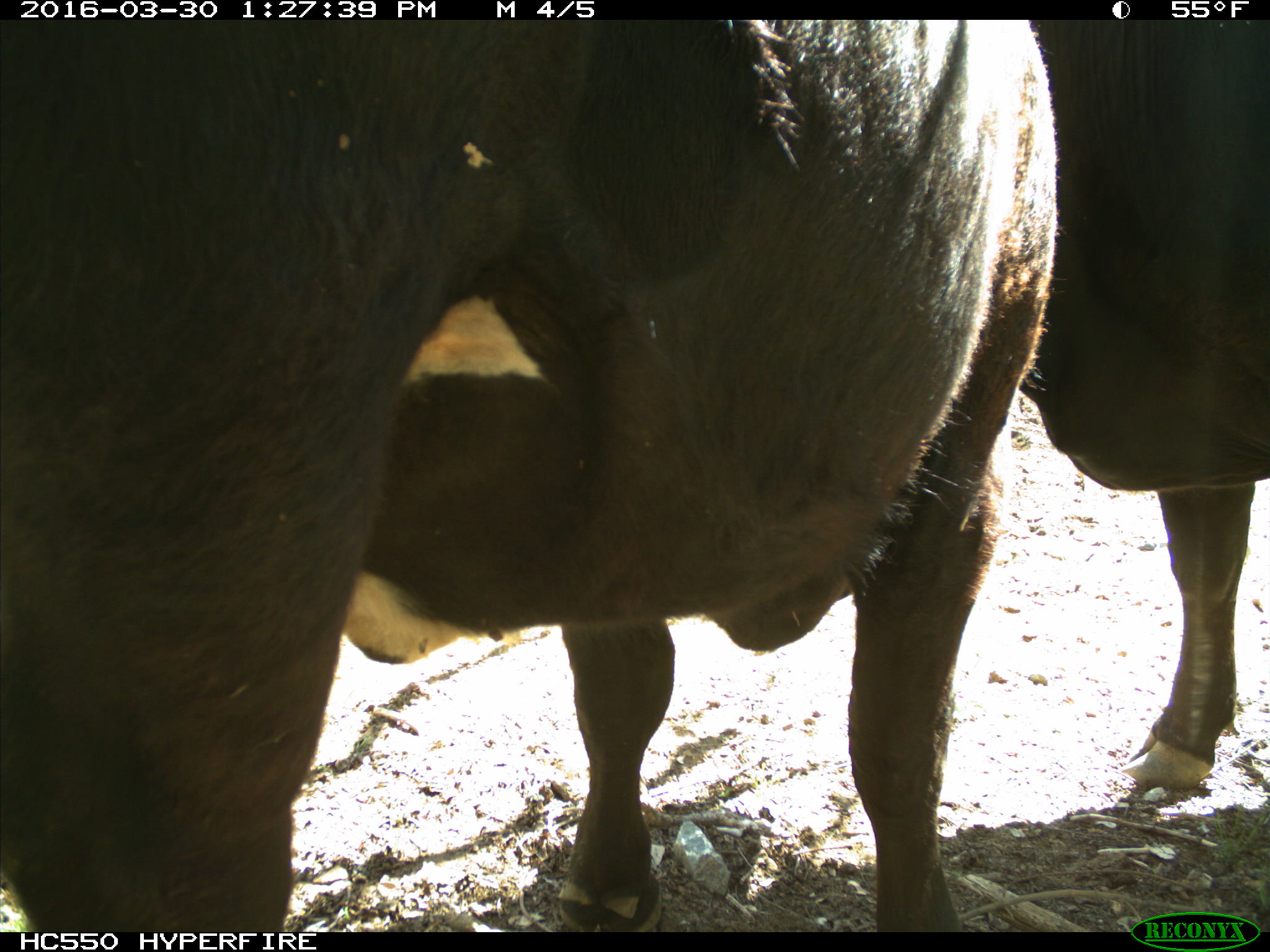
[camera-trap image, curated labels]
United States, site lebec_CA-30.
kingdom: Animalia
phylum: Chordata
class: Mammalia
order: Artiodactyla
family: Bovidae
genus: Bos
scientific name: Bos taurus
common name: domestic cow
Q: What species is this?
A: Bos taurus (domestic cow).